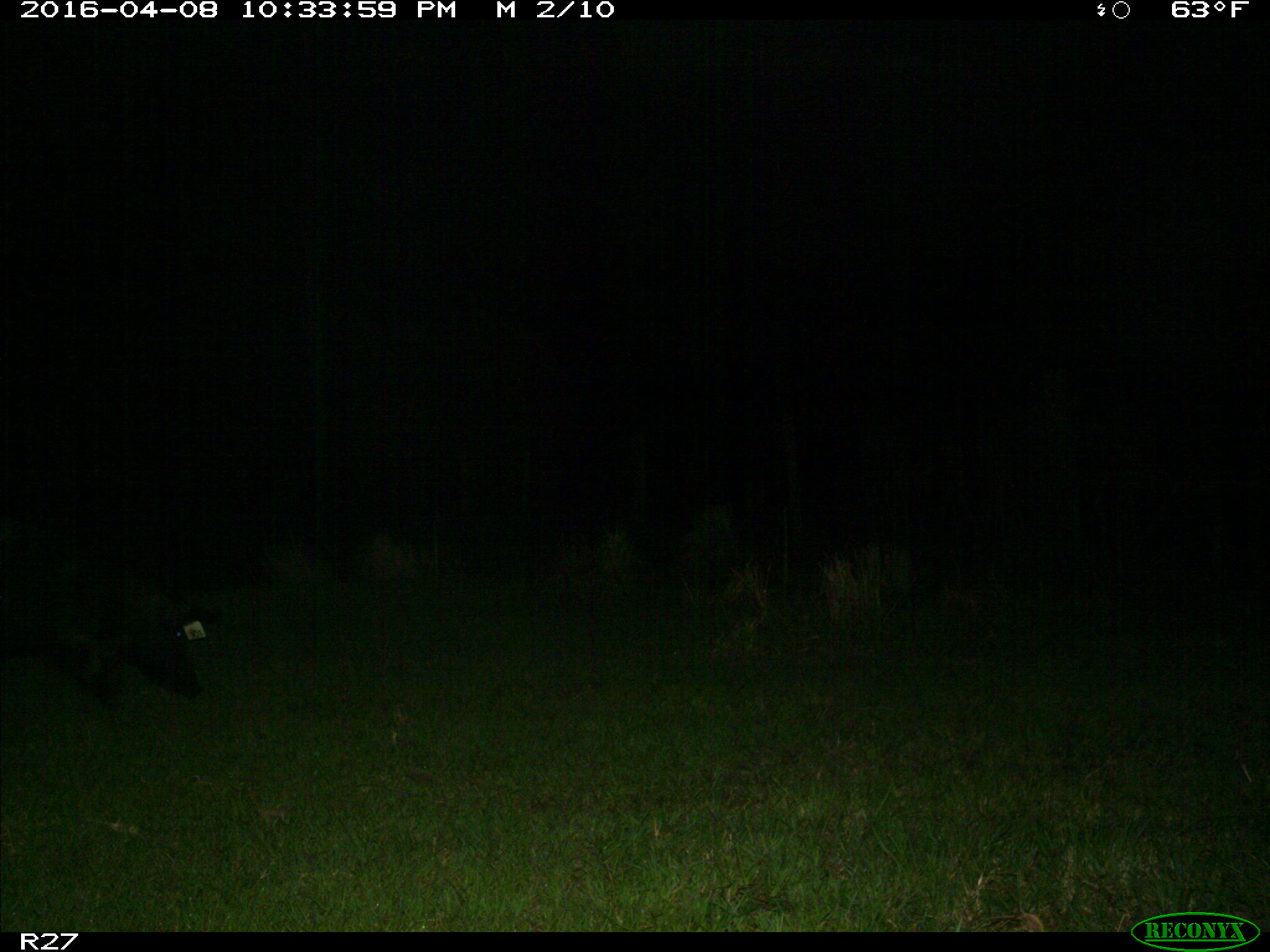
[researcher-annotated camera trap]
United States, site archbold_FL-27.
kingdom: Animalia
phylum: Chordata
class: Mammalia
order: Artiodactyla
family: Suidae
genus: Sus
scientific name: Sus scrofa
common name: wild boar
Sus scrofa (wild boar).